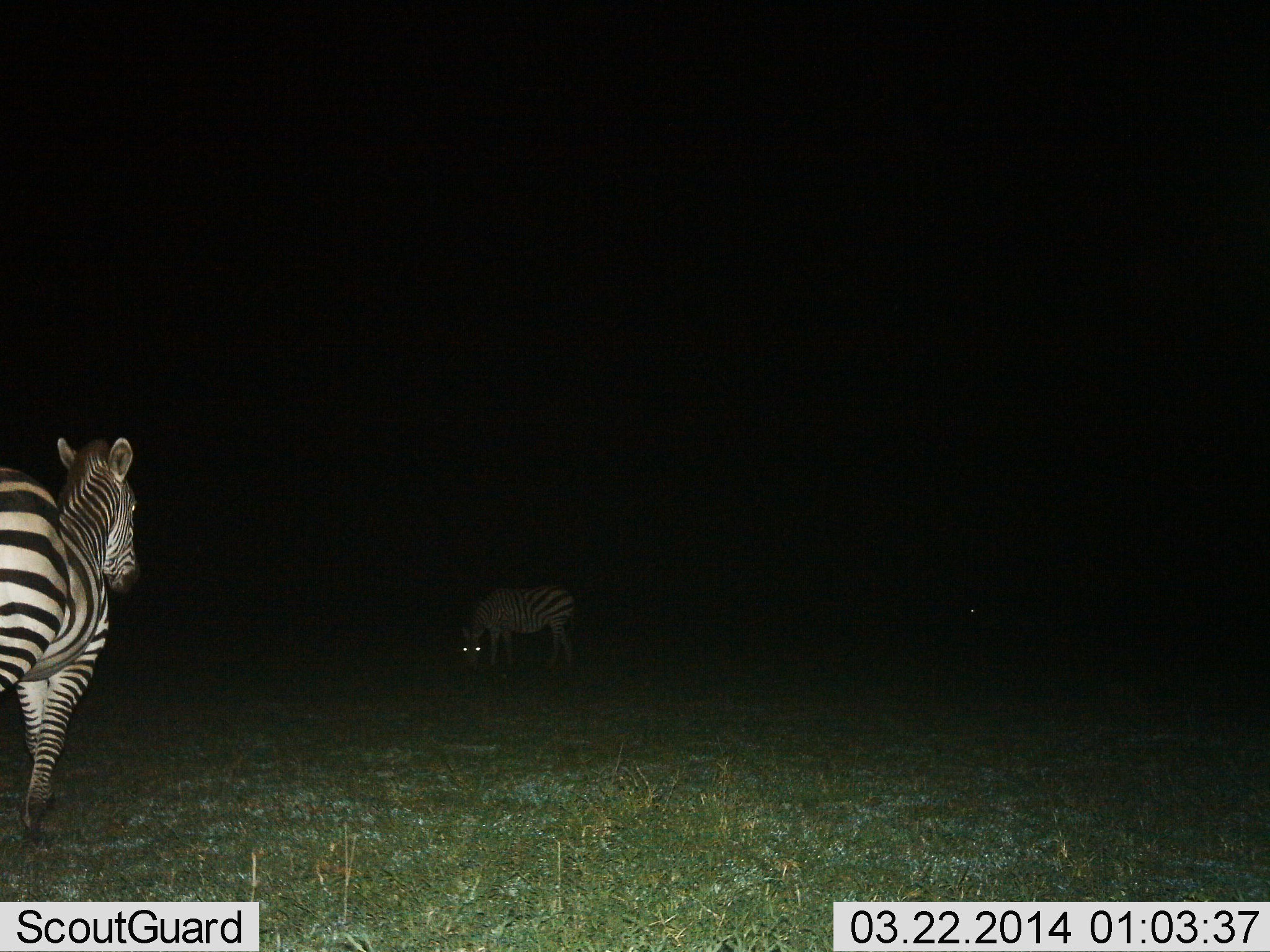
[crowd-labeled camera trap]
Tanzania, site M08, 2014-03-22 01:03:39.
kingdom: Animalia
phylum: Chordata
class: Mammalia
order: Perissodactyla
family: Equidae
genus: Equus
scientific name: Equus quagga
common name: plains zebra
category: zebra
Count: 2.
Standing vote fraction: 63%.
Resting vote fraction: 4%.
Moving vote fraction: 39%.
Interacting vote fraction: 0%.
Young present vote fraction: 2%.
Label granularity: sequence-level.